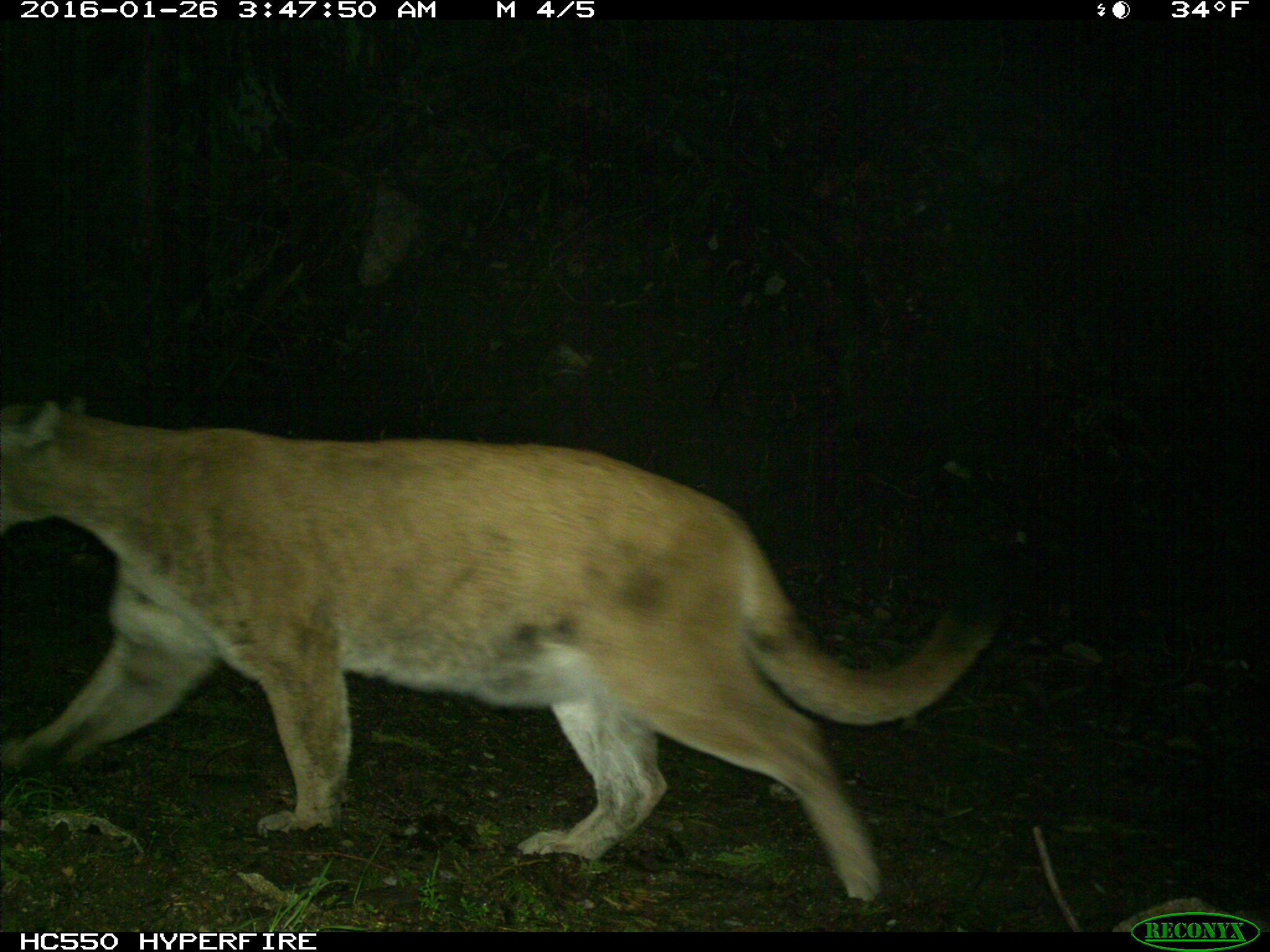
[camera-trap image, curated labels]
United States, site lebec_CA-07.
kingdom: Animalia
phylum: Chordata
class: Mammalia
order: Carnivora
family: Felidae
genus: Puma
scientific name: Puma concolor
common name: mountain lion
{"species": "Puma concolor (mountain lion)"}